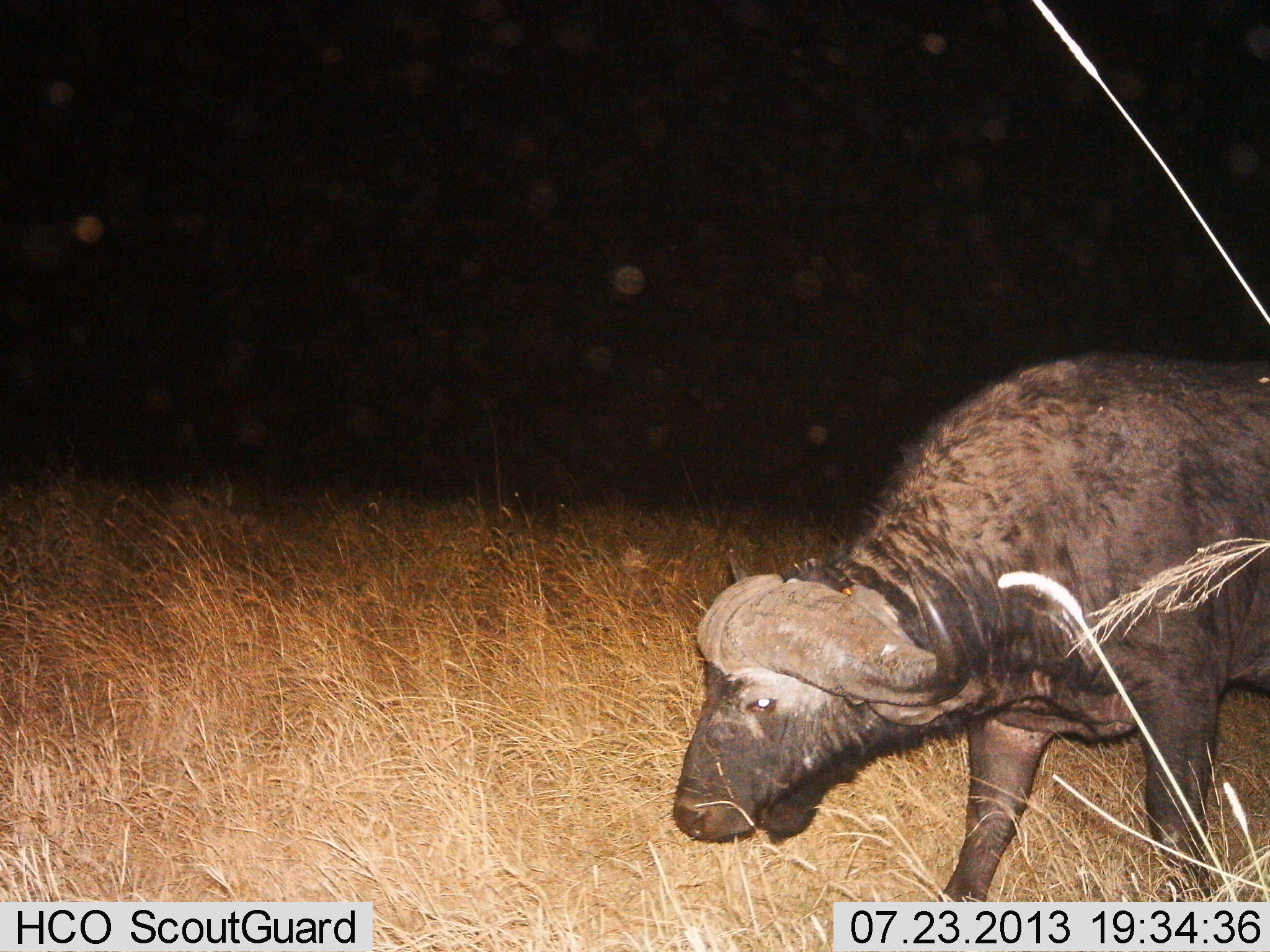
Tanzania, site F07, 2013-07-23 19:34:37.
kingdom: Animalia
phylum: Chordata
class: Mammalia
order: Artiodactyla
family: Bovidae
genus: Syncerus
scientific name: Syncerus caffer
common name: cape buffalo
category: buffalo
Buffalo (cape buffalo) (Syncerus caffer), count 1. Behavior (volunteer vote fractions): standing 26%, resting 0%, moving 70%, interacting 4%. Young present (vote fraction): 0%. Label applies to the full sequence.